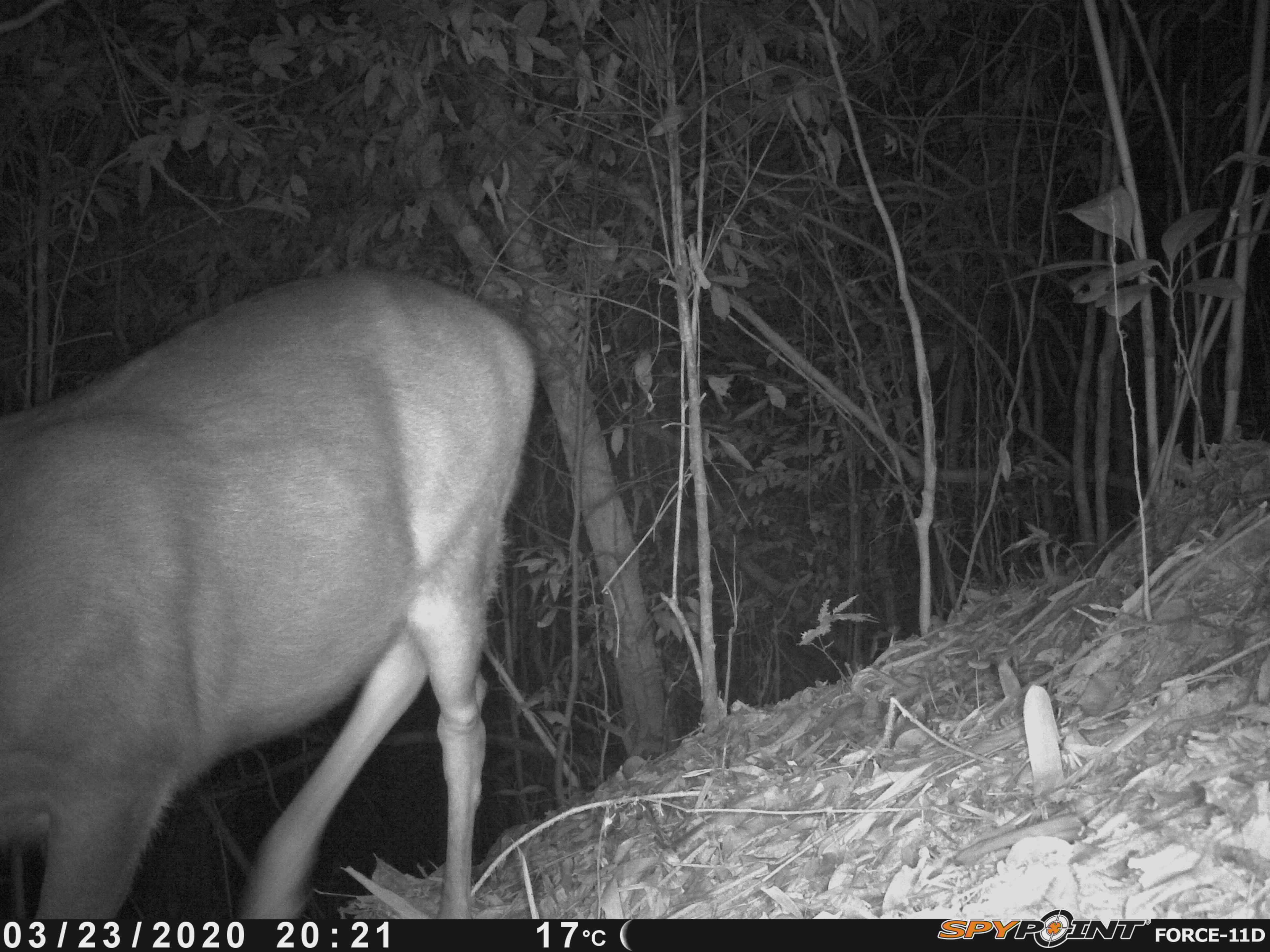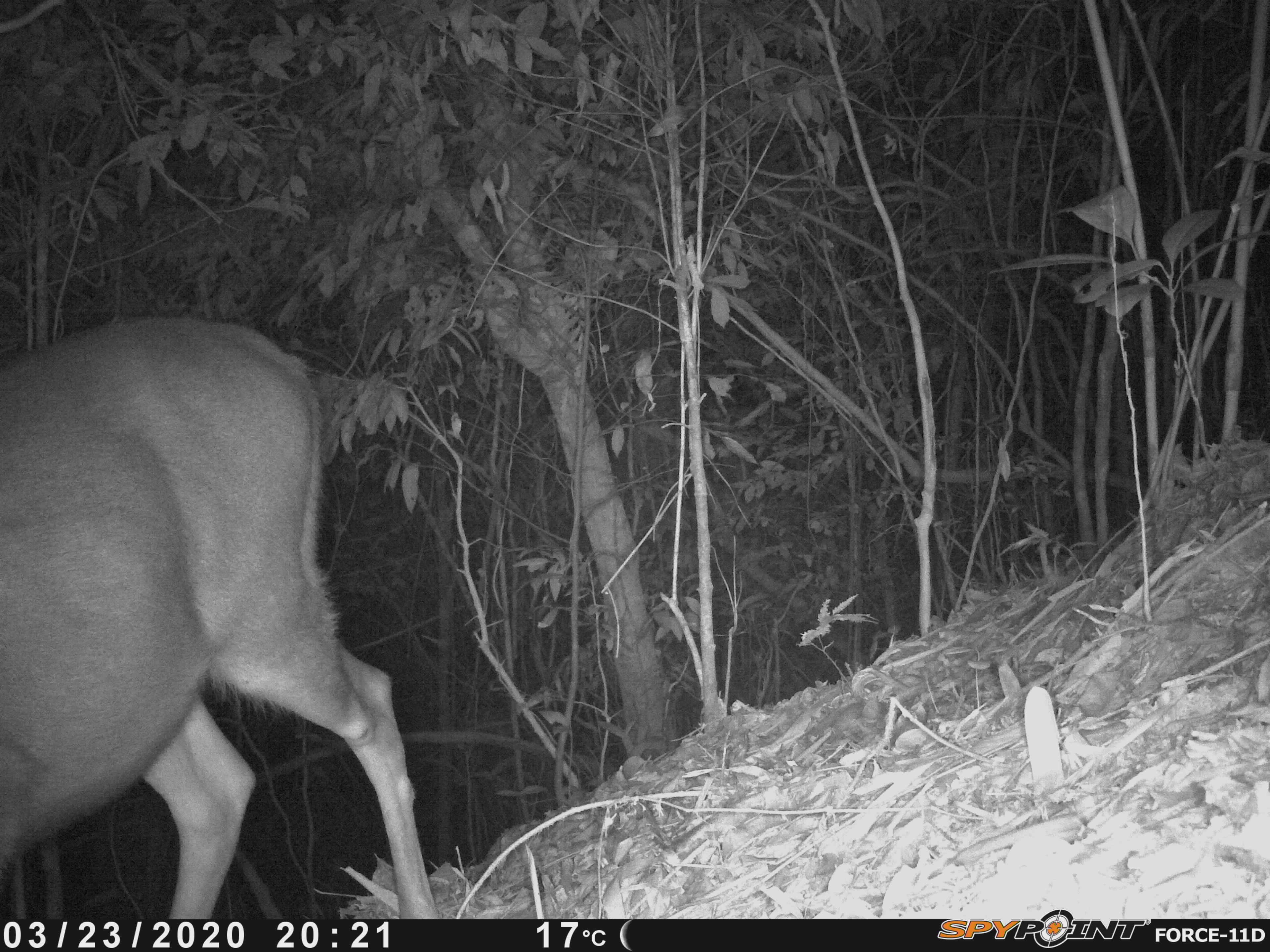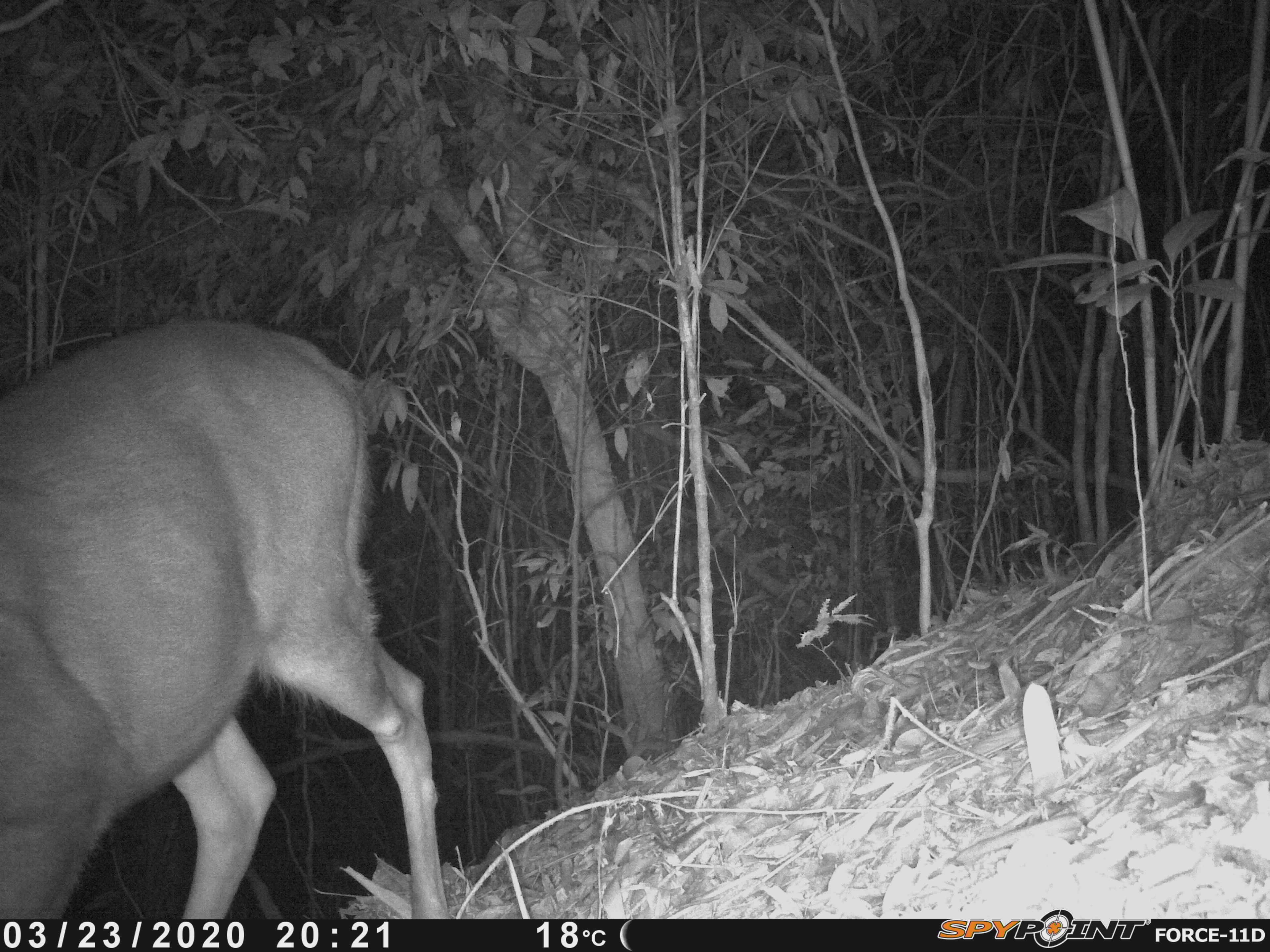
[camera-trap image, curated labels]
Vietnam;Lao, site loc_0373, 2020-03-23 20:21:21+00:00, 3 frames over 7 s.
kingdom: Animalia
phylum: Chordata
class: Mammalia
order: Artiodactyla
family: Cervidae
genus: Rusa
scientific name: Rusa unicolor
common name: sambar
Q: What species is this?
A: Sambar (Rusa unicolor).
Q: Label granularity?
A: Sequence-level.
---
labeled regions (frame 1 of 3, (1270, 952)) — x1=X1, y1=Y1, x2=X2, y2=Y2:
sambar: x1=0, y1=262, x2=539, y2=917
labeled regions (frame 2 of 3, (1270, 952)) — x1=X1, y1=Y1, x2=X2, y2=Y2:
sambar: x1=0, y1=305, x2=436, y2=917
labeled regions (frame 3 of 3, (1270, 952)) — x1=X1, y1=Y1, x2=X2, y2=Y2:
sambar: x1=0, y1=310, x2=446, y2=917